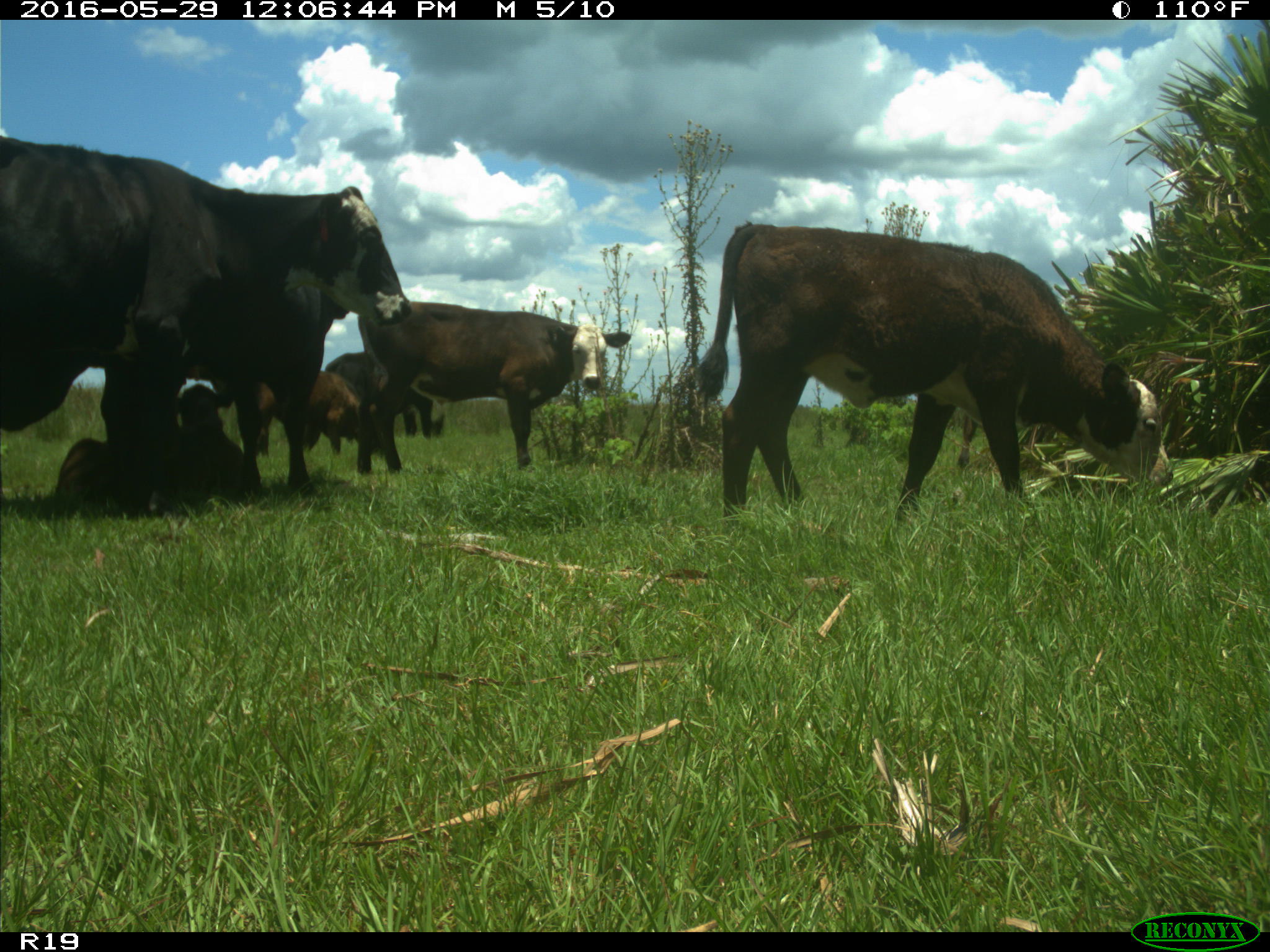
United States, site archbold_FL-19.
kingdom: Animalia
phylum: Chordata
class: Mammalia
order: Artiodactyla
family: Bovidae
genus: Bos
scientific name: Bos taurus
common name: domestic cow